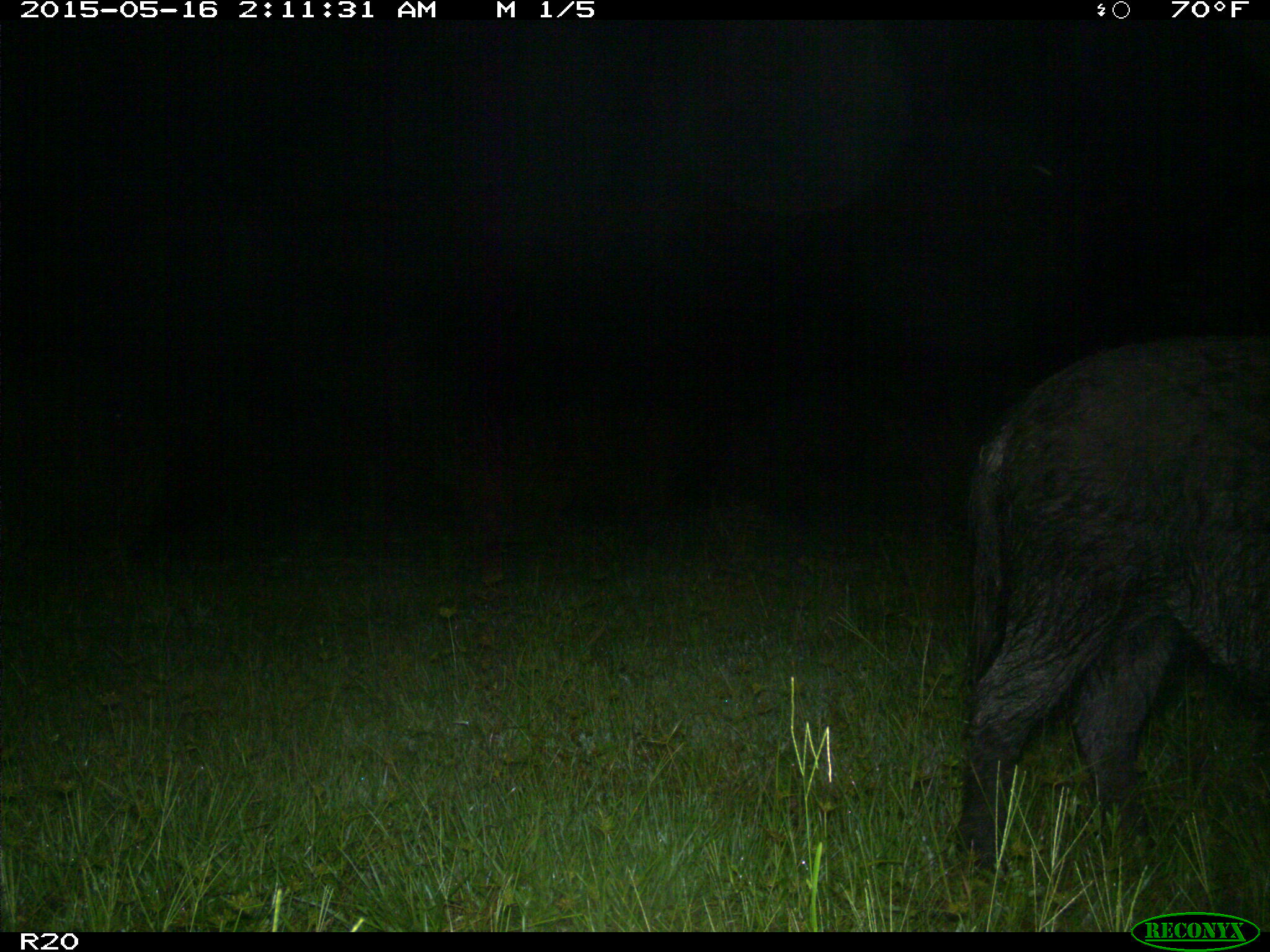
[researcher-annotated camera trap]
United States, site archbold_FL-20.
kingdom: Animalia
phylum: Chordata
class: Mammalia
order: Artiodactyla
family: Suidae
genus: Sus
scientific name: Sus scrofa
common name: wild boar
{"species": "Sus scrofa (wild boar)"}